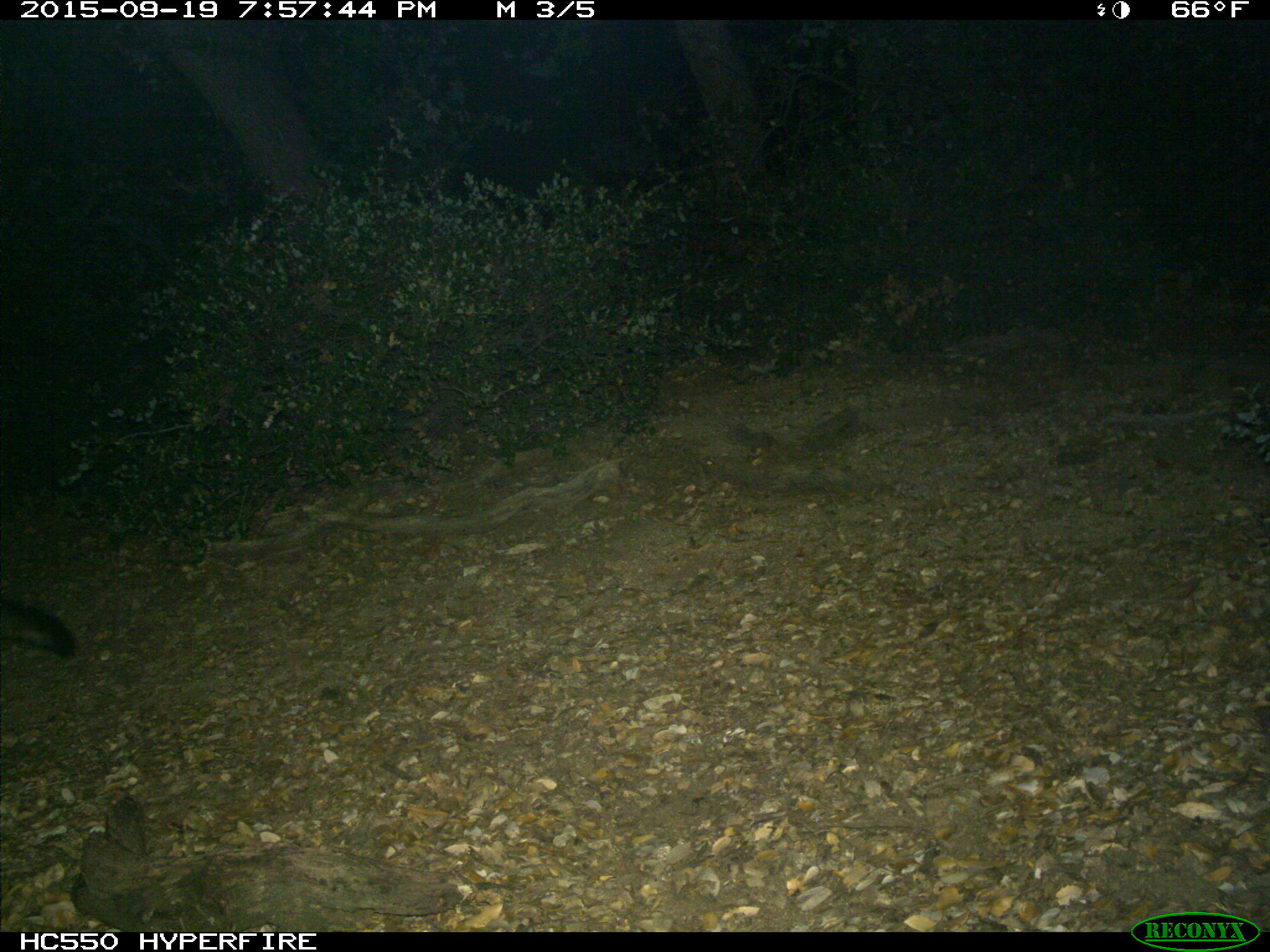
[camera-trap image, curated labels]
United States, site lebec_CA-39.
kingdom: Animalia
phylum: Chordata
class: Mammalia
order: Carnivora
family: Canidae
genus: Urocyon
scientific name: Urocyon cinereoargenteus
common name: gray fox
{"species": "Urocyon cinereoargenteus (gray fox)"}